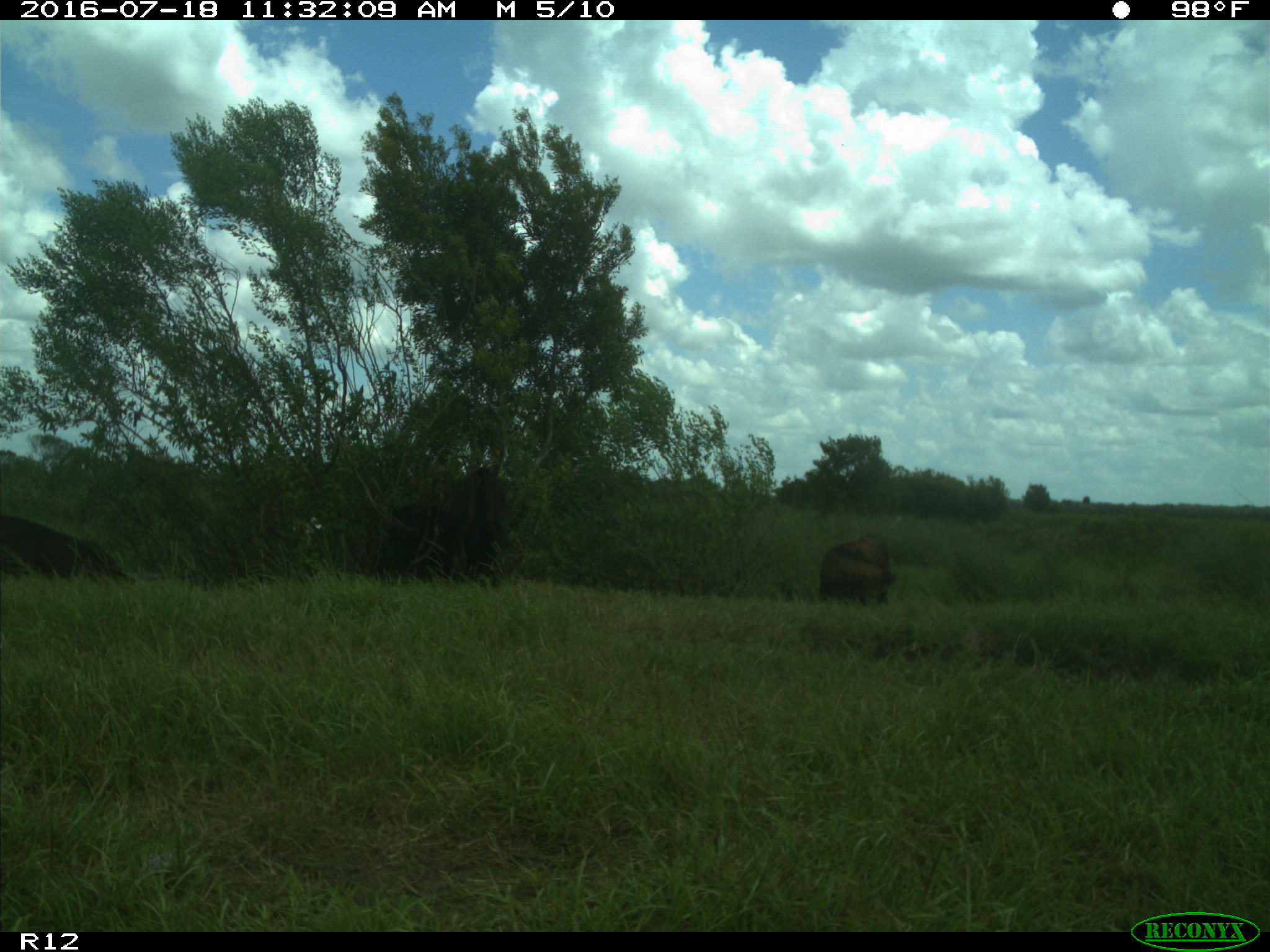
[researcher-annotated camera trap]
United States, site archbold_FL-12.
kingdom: Animalia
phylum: Chordata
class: Mammalia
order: Artiodactyla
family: Bovidae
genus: Bos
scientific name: Bos taurus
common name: domestic cow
Bos taurus (domestic cow).